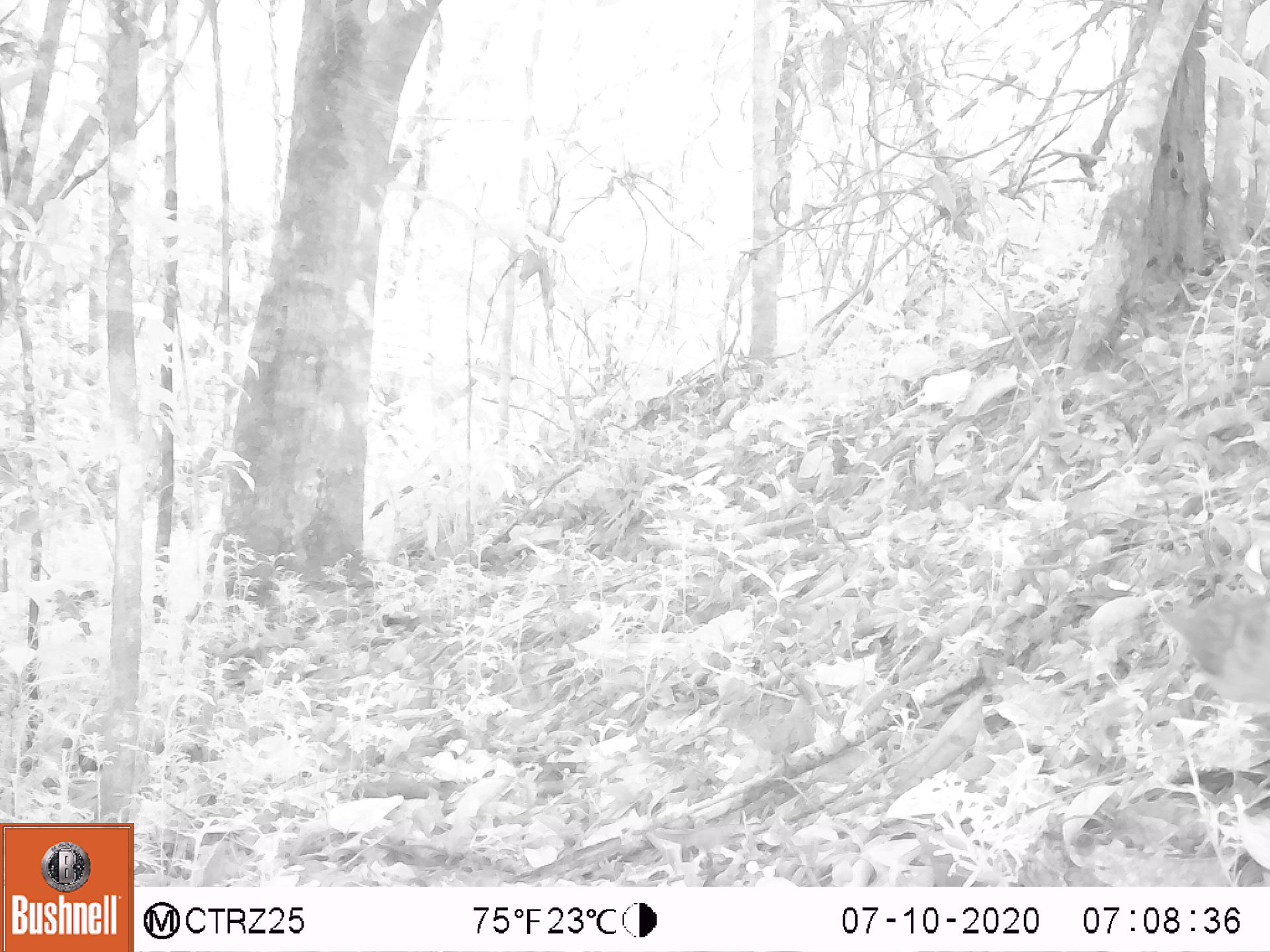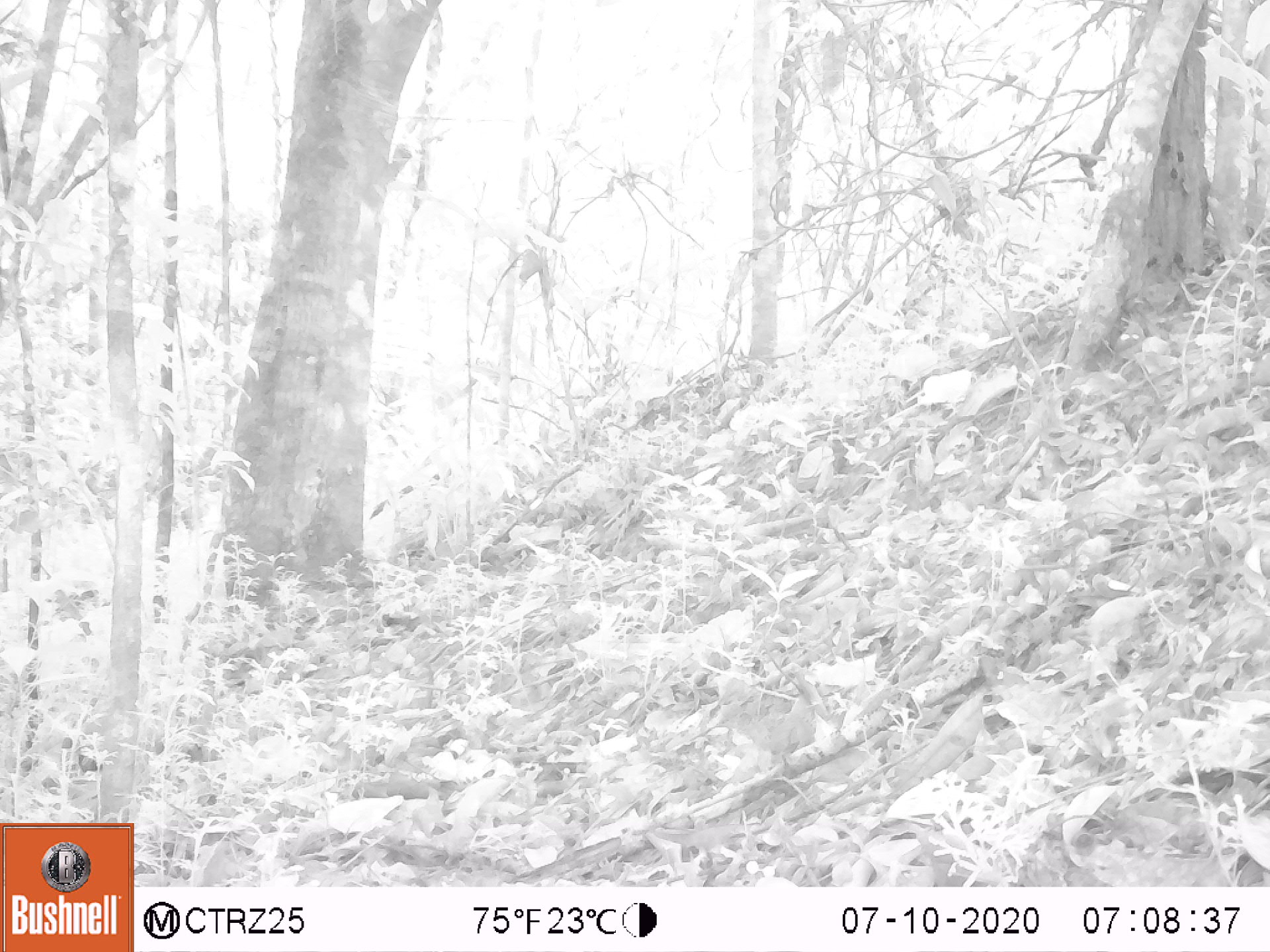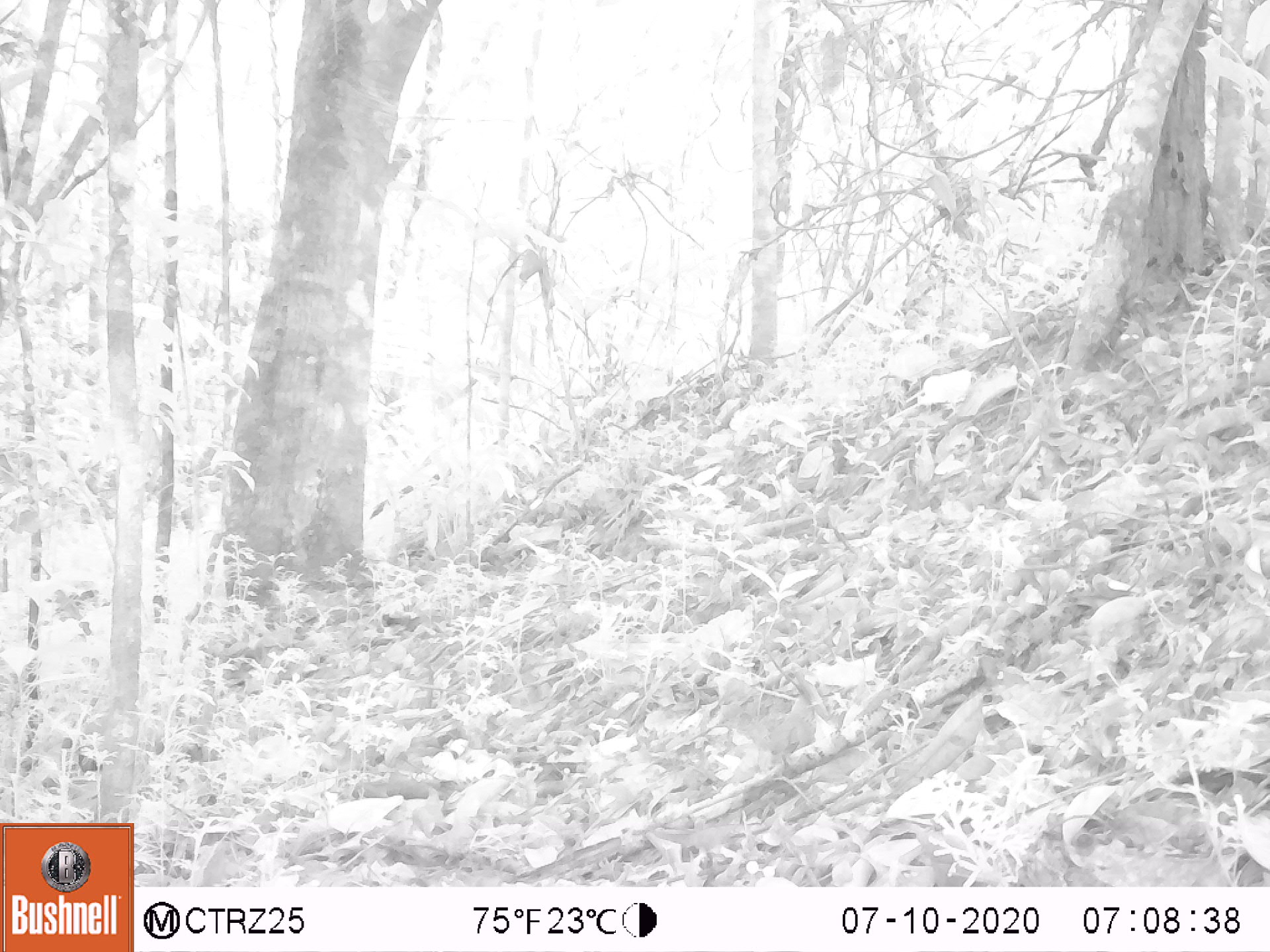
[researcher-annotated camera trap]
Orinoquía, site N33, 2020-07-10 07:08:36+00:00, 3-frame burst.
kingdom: Animalia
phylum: Chordata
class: Aves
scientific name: Aves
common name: bird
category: unknown bird